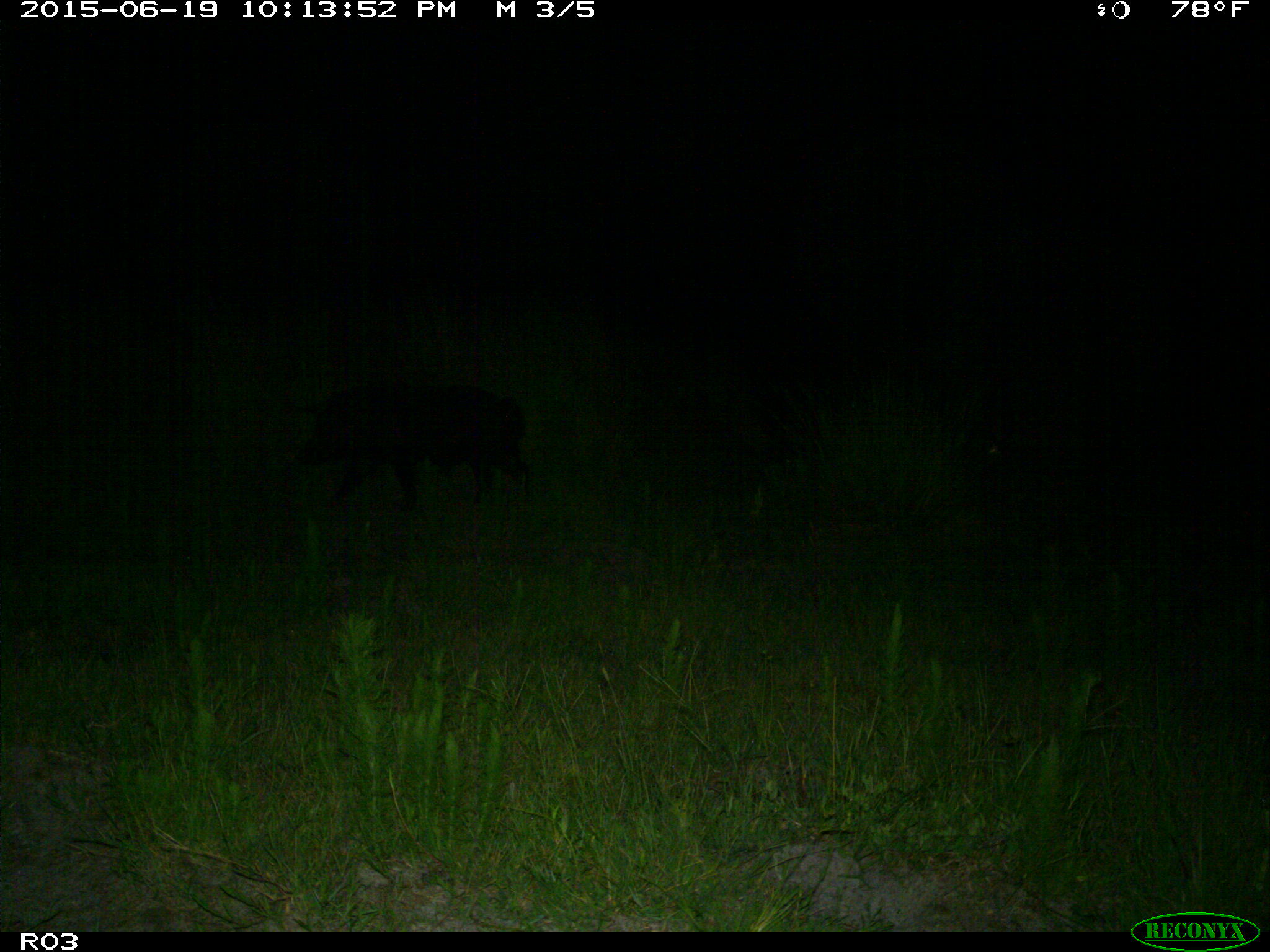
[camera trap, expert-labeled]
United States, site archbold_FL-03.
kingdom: Animalia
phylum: Chordata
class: Mammalia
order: Artiodactyla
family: Suidae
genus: Sus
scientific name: Sus scrofa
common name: wild boar